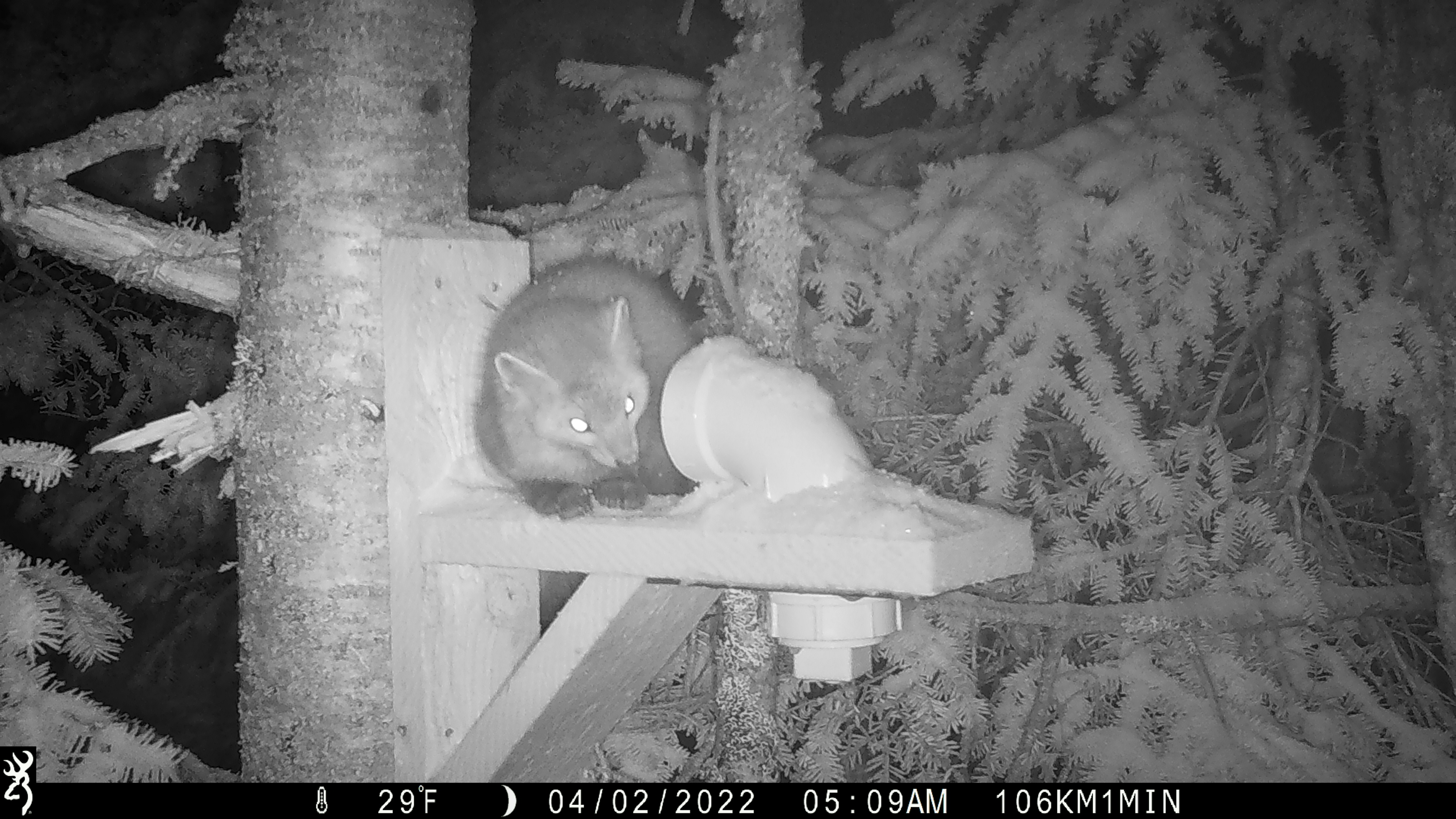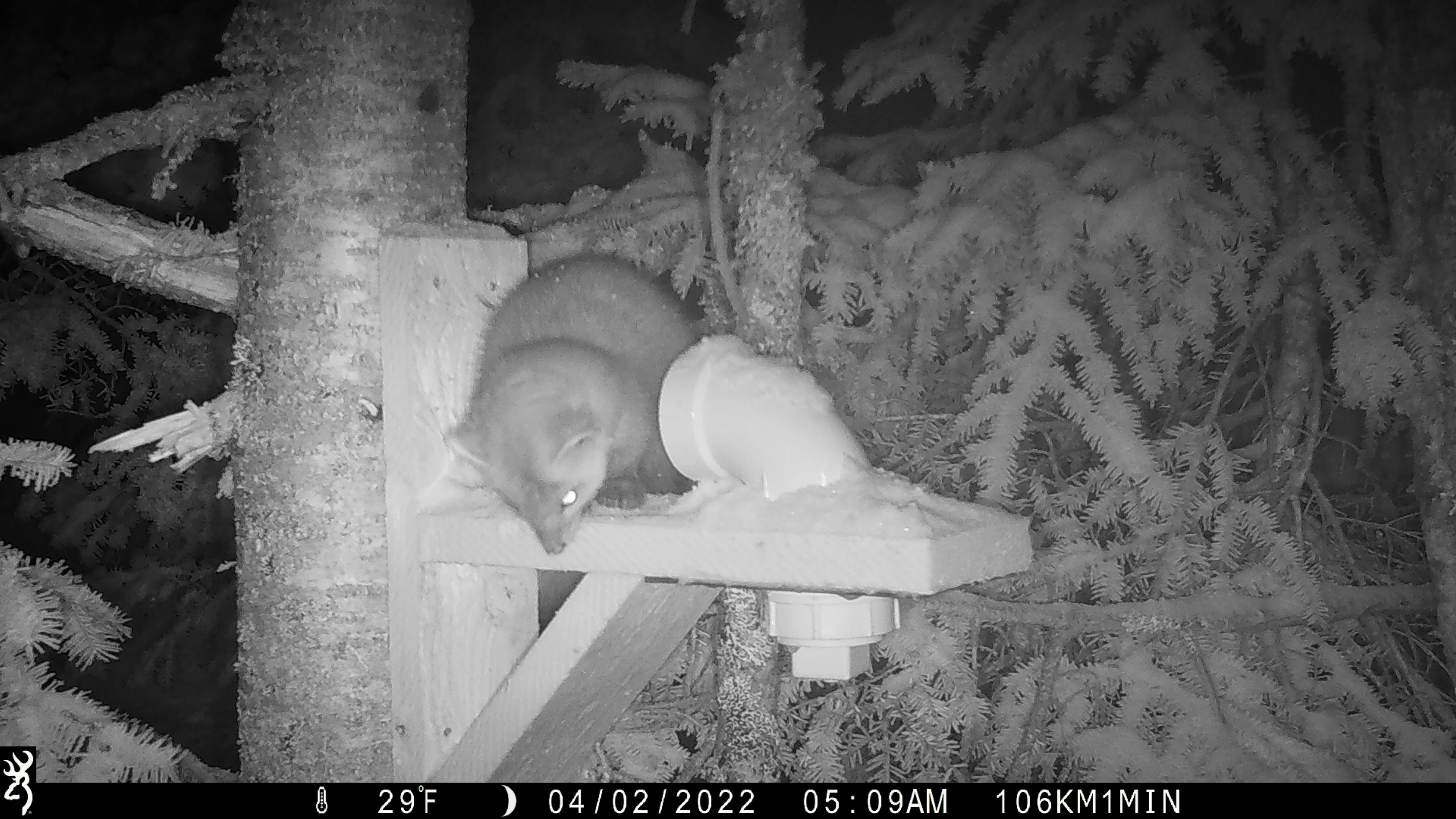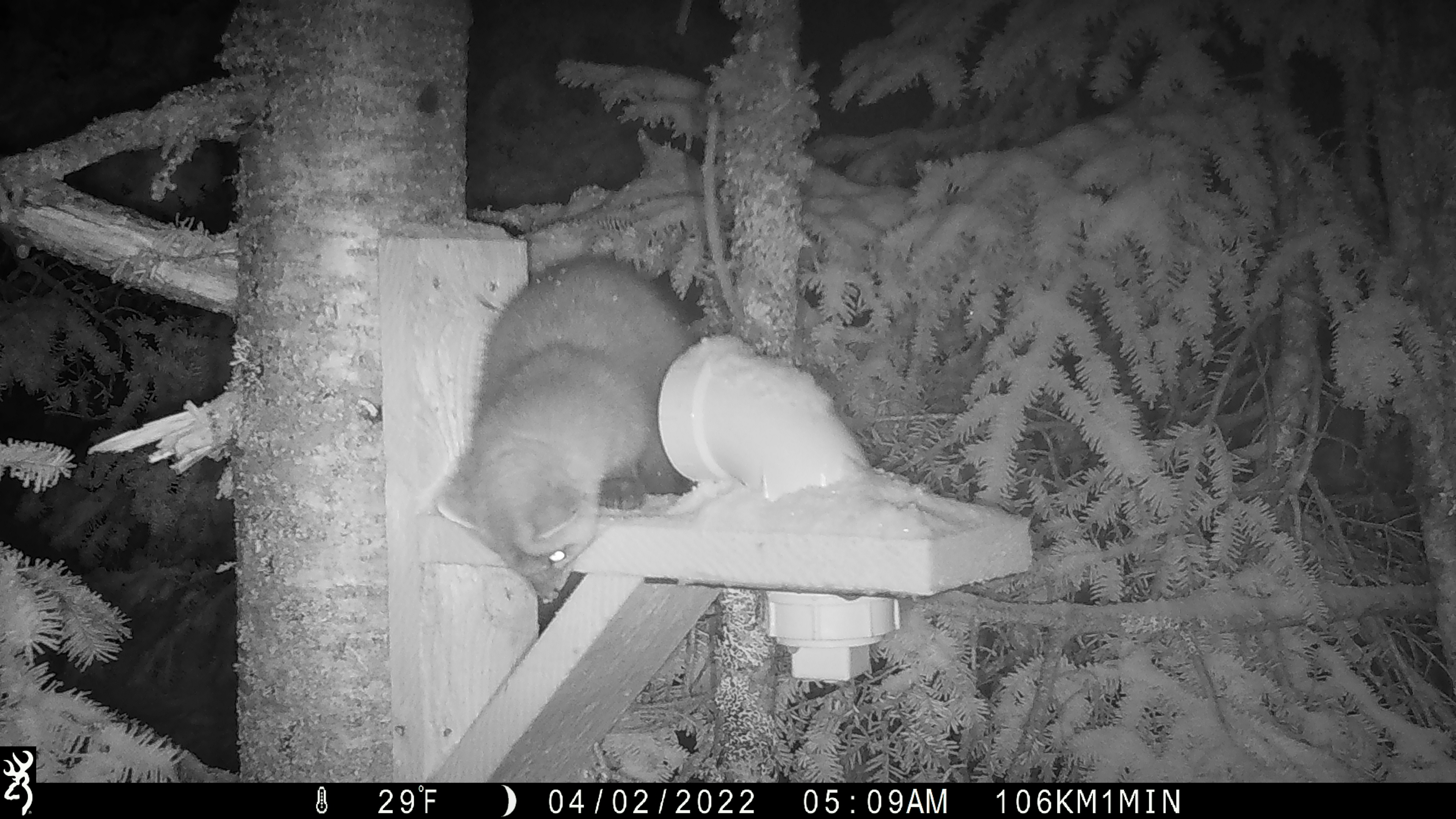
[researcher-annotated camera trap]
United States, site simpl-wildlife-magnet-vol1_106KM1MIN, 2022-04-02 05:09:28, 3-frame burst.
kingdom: Animalia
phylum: Chordata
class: Mammalia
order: Carnivora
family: Mustelidae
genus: Martes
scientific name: Martes americana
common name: american marten